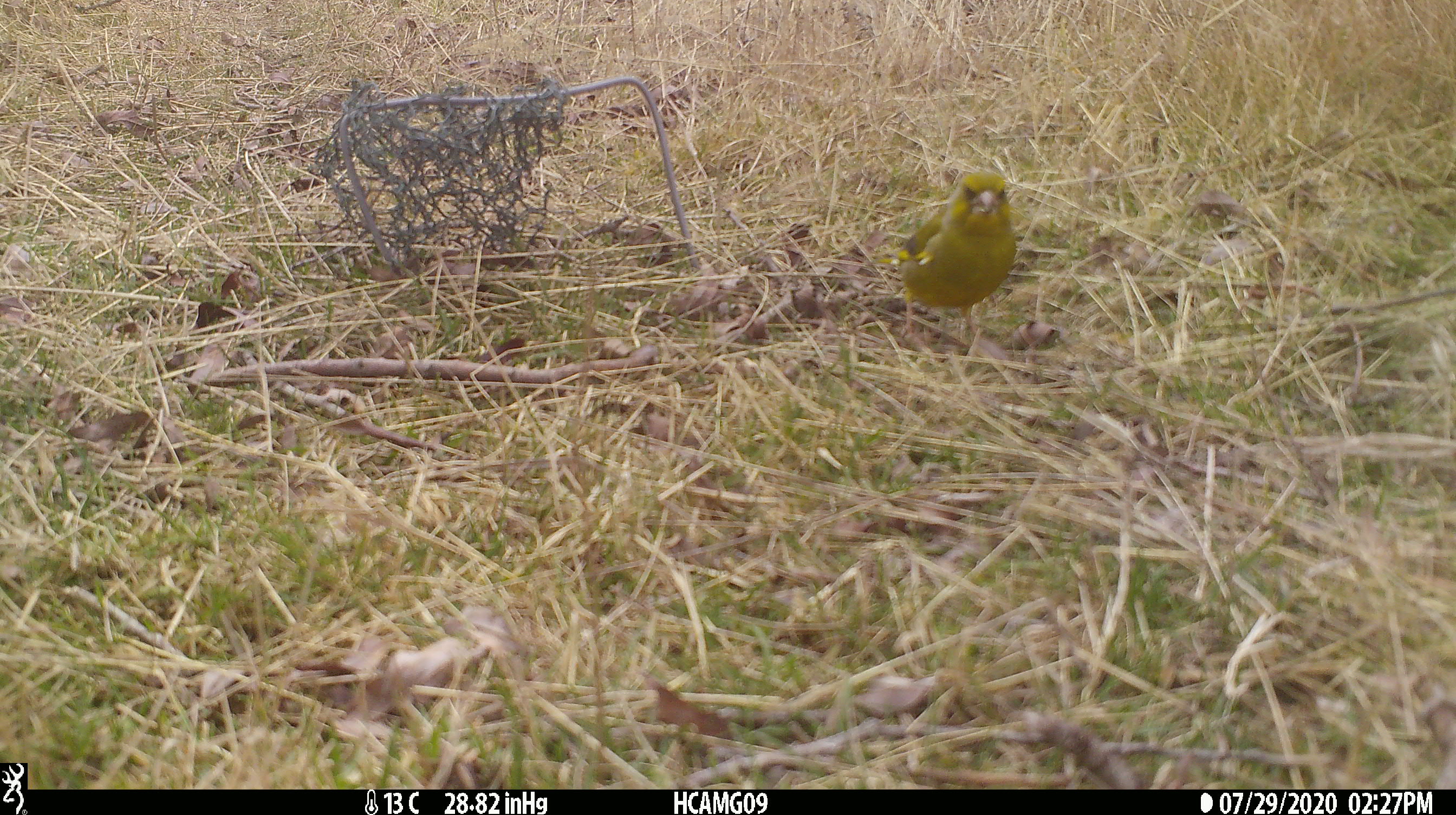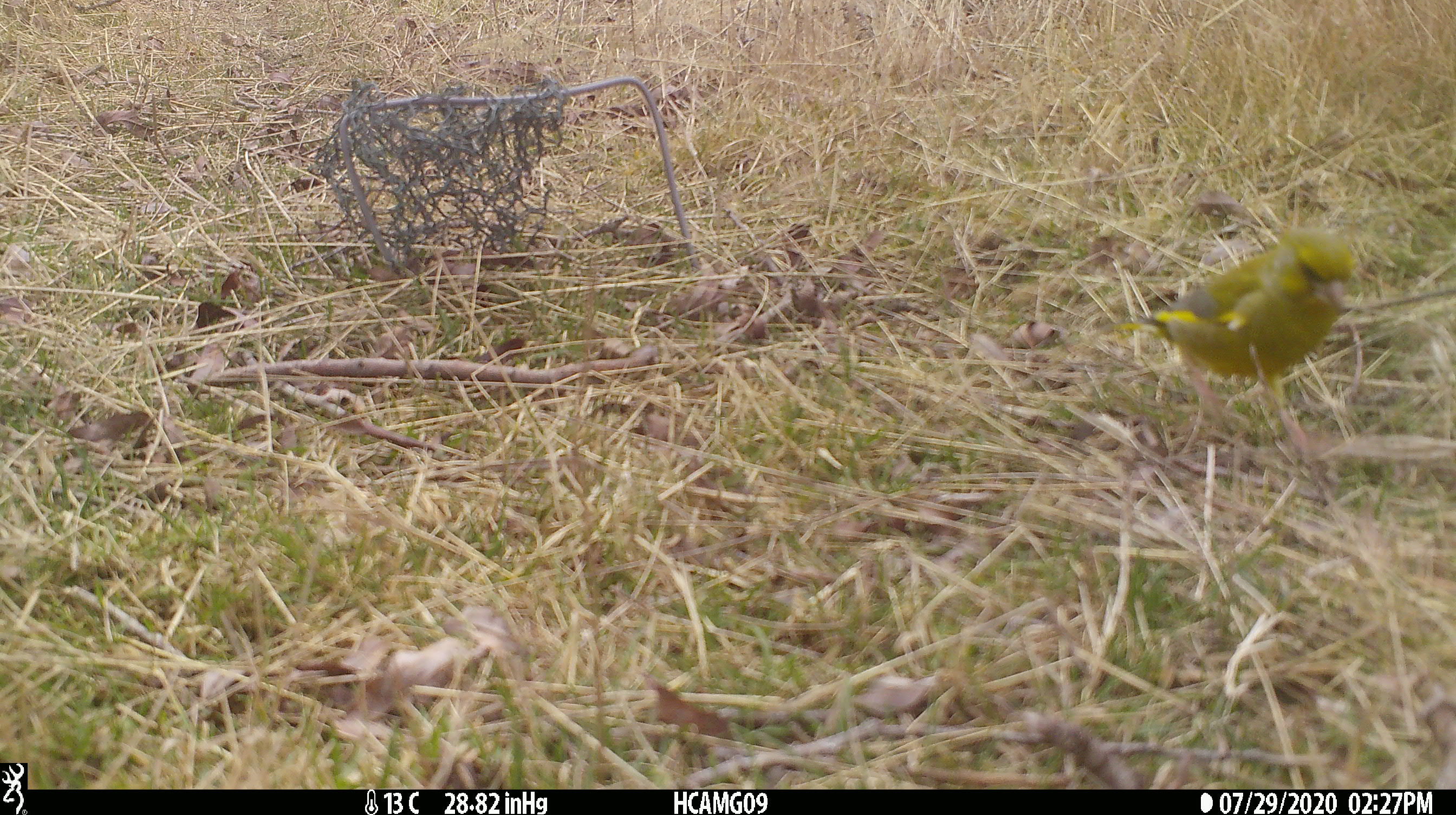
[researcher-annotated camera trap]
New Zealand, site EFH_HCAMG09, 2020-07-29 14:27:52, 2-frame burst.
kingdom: Animalia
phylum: Chordata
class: Aves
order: Passeriformes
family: Fringillidae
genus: Chloris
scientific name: Chloris chloris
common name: greenfinch